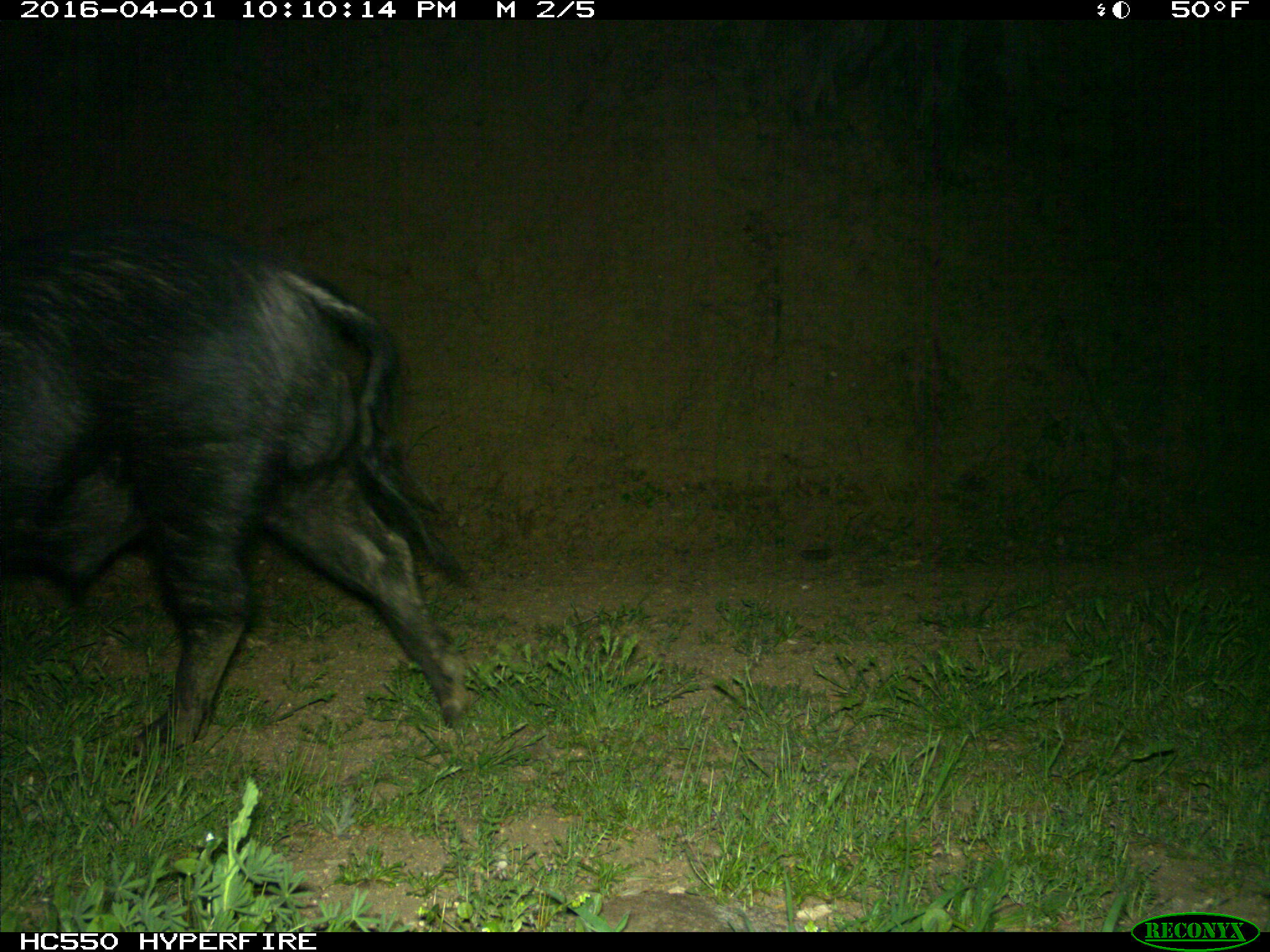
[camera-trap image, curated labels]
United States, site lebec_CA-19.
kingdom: Animalia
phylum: Chordata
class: Mammalia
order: Artiodactyla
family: Suidae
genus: Sus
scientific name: Sus scrofa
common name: wild boar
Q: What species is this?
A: Sus scrofa (wild boar).